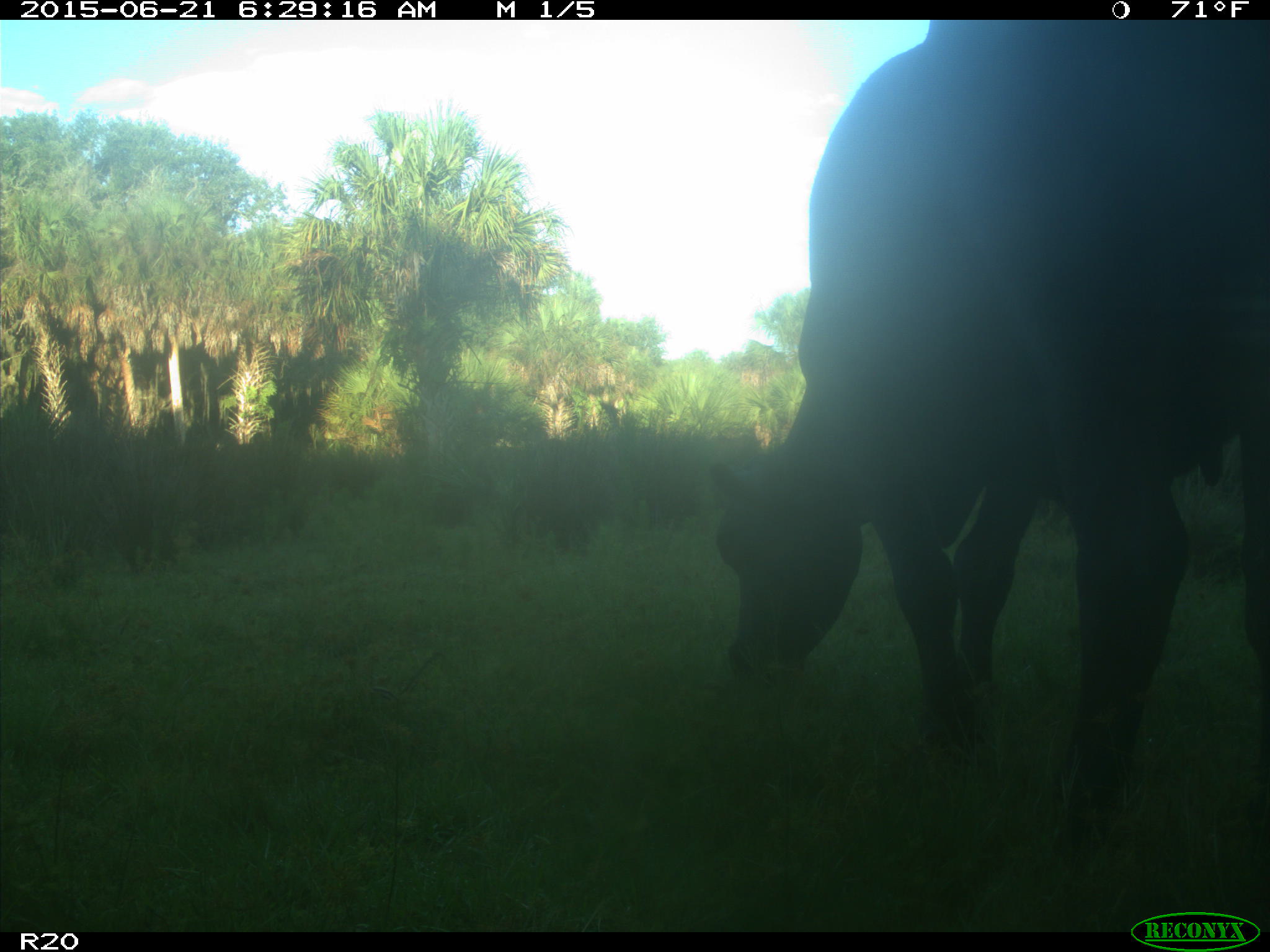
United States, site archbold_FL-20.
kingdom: Animalia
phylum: Chordata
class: Mammalia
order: Artiodactyla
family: Bovidae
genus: Bos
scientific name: Bos taurus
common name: domestic cow